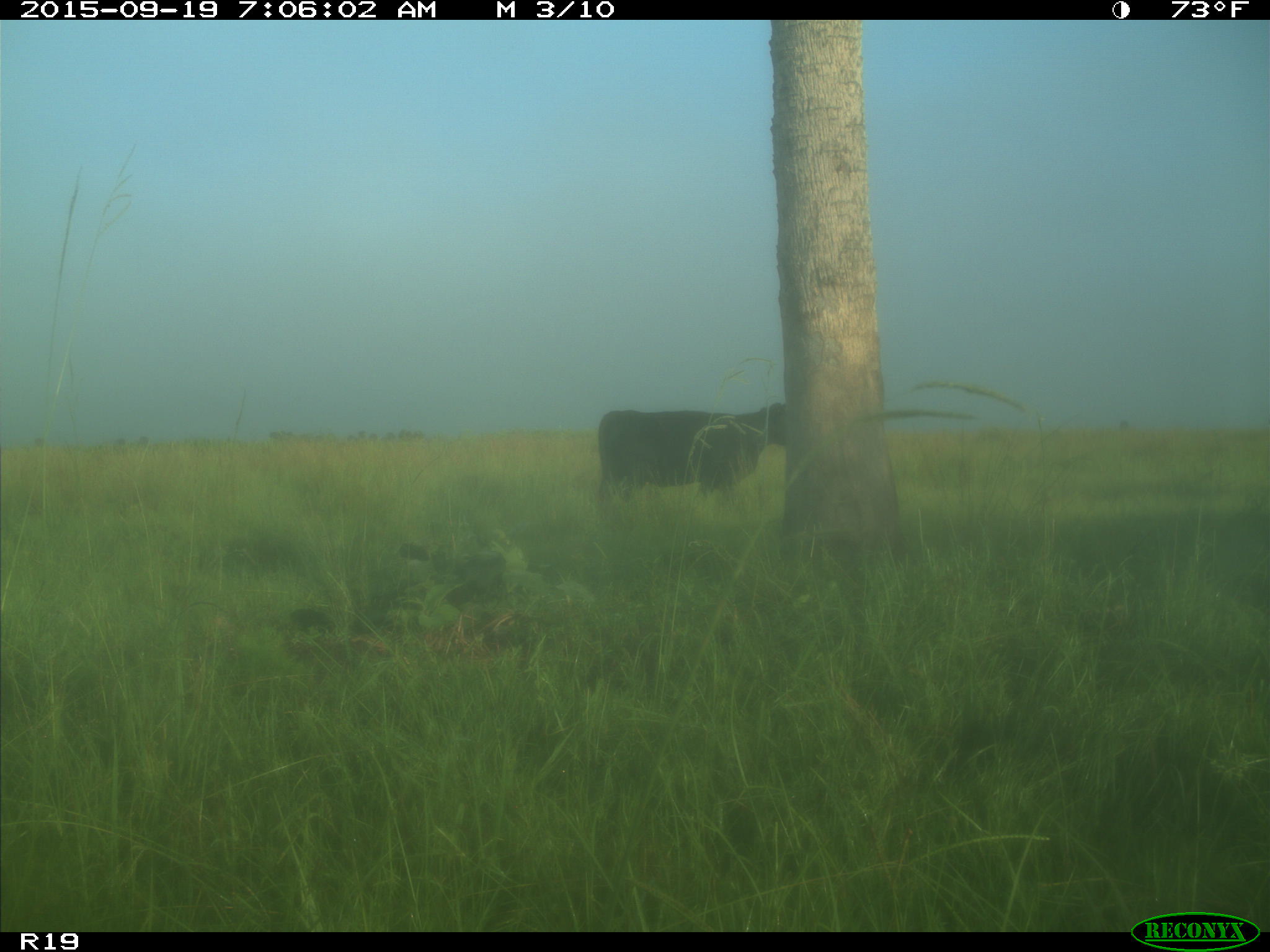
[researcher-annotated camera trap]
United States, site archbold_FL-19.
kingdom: Animalia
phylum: Chordata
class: Mammalia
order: Artiodactyla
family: Bovidae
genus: Bos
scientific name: Bos taurus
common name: domestic cow